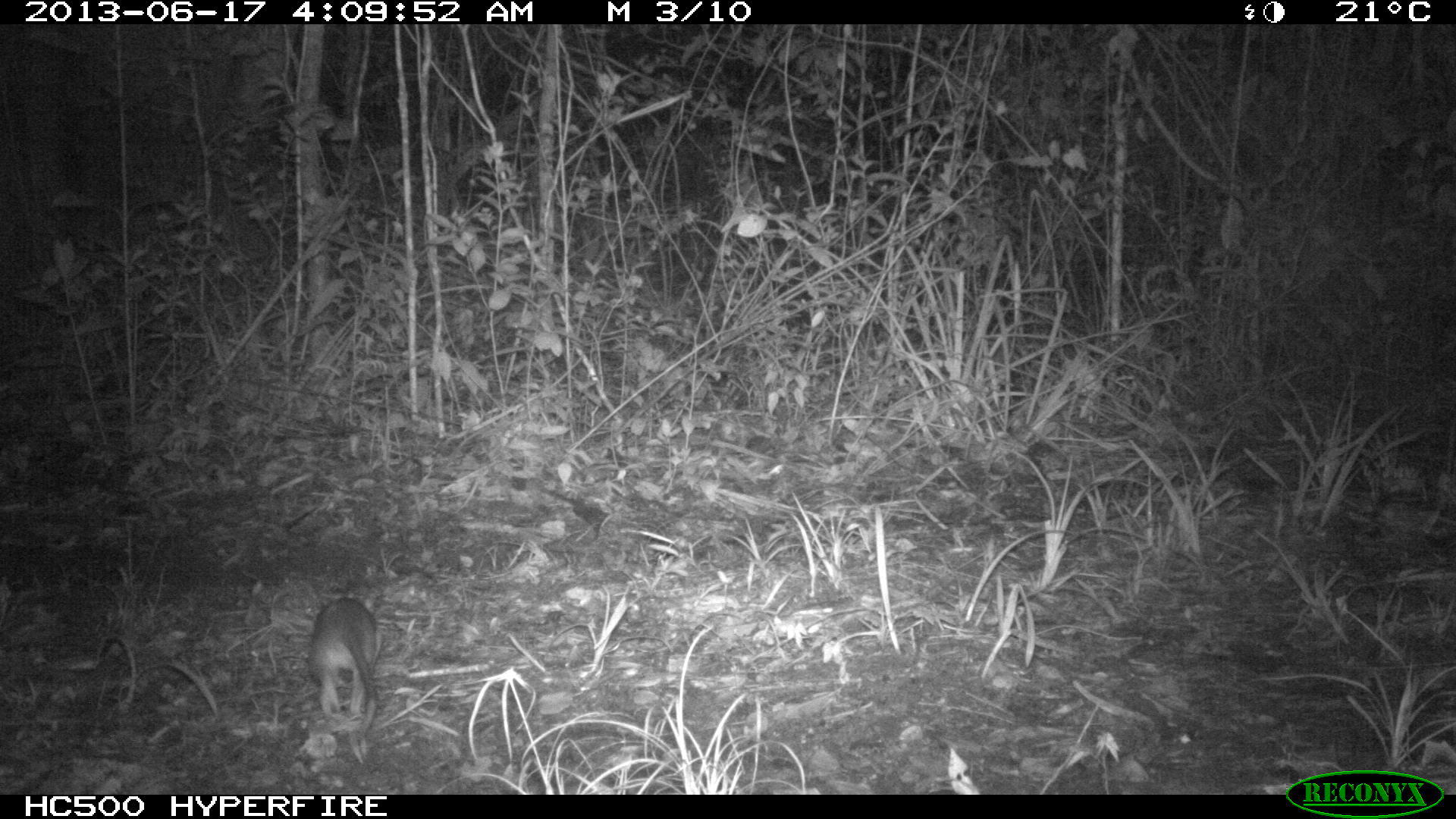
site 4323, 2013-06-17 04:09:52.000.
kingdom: Animalia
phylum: Chordata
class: Mammalia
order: Didelphimorphia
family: Didelphidae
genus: Philander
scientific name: Philander opossum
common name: gray four-eyed opossum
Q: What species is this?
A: Philander opossum (gray four-eyed opossum).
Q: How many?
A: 1.